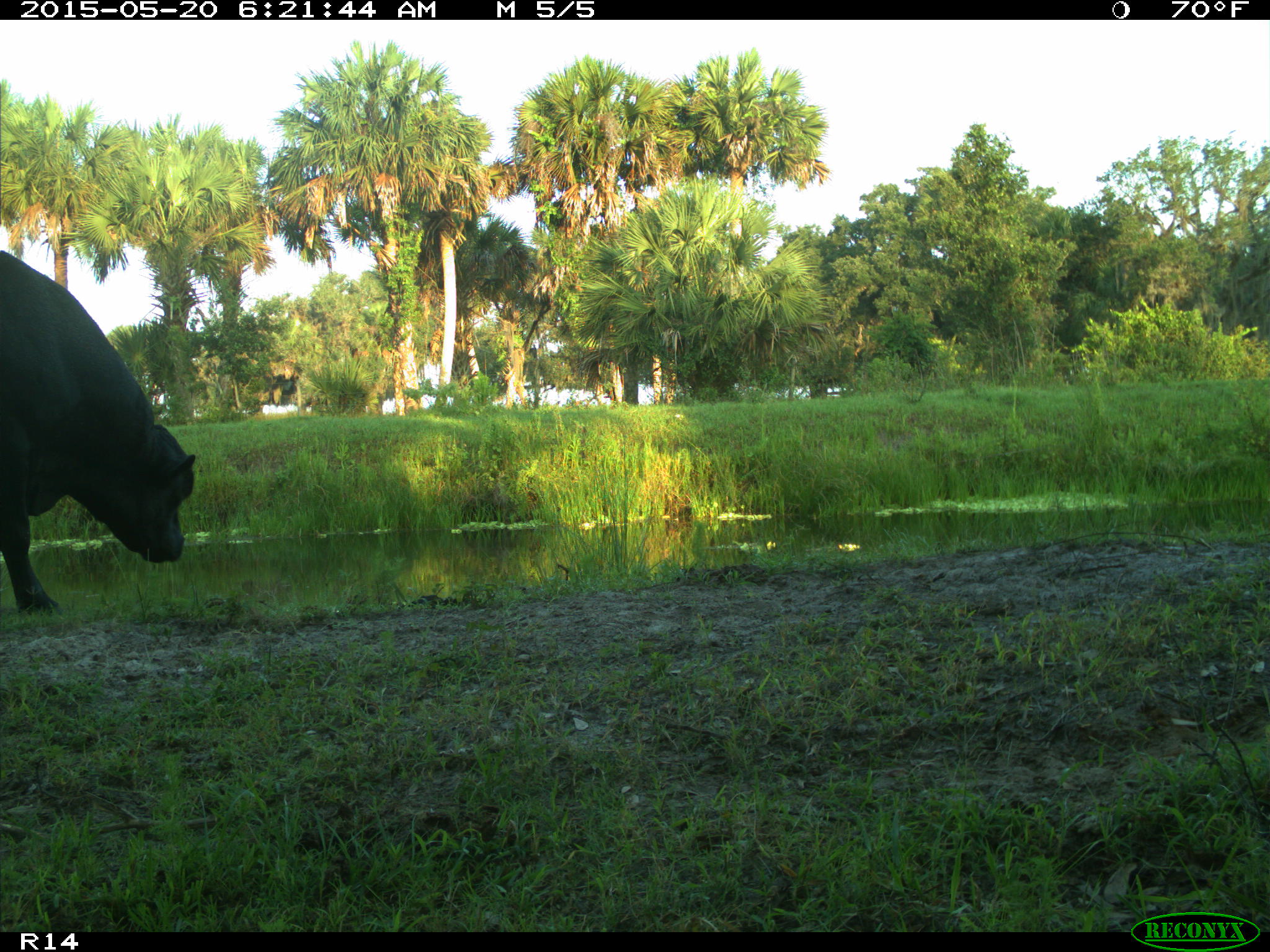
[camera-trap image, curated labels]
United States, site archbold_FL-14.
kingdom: Animalia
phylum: Chordata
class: Mammalia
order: Artiodactyla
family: Bovidae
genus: Bos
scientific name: Bos taurus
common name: domestic cow